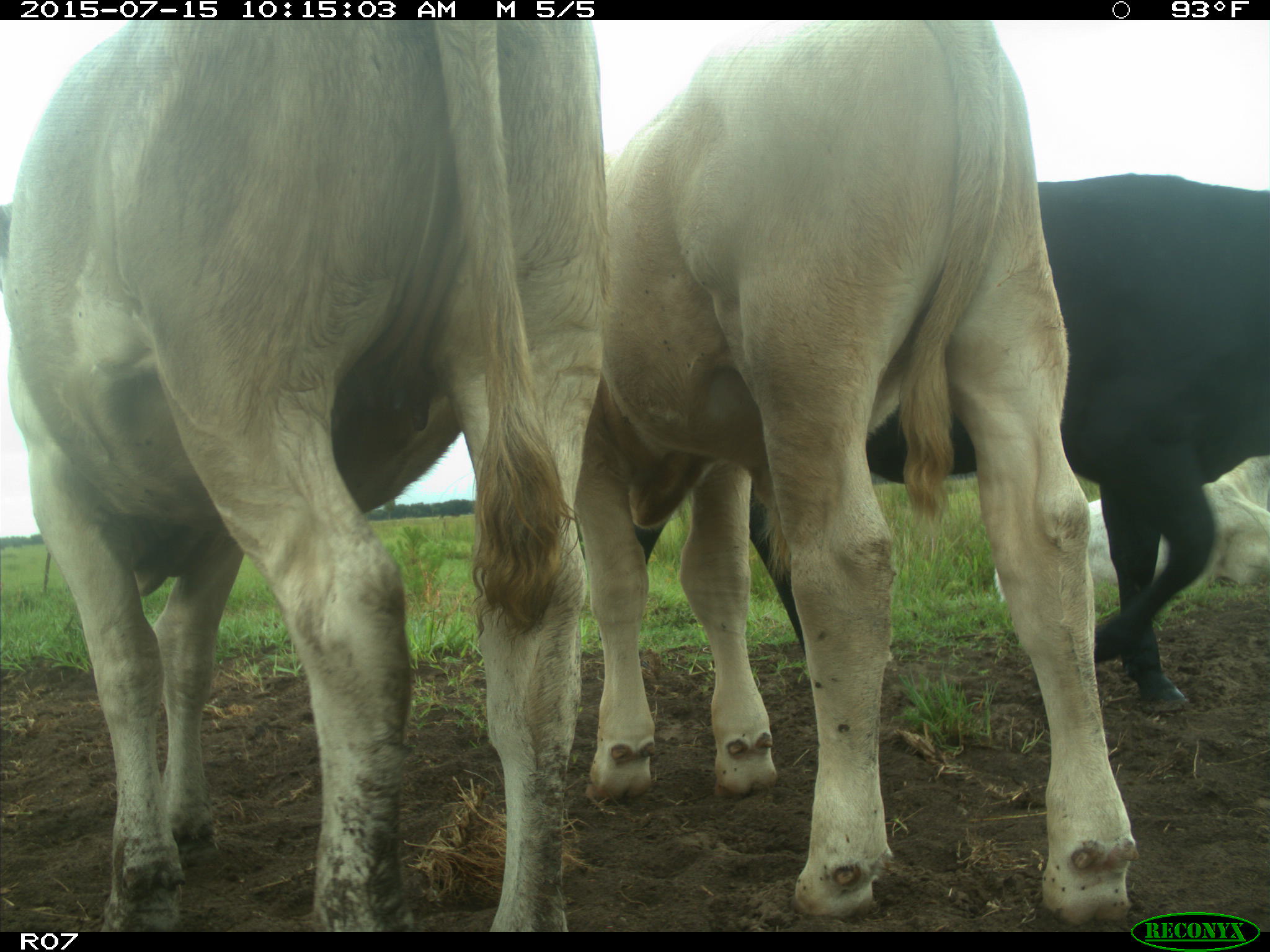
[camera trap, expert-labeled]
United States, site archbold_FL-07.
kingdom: Animalia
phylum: Chordata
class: Mammalia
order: Artiodactyla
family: Bovidae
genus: Bos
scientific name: Bos taurus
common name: domestic cow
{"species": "Bos taurus (domestic cow)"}